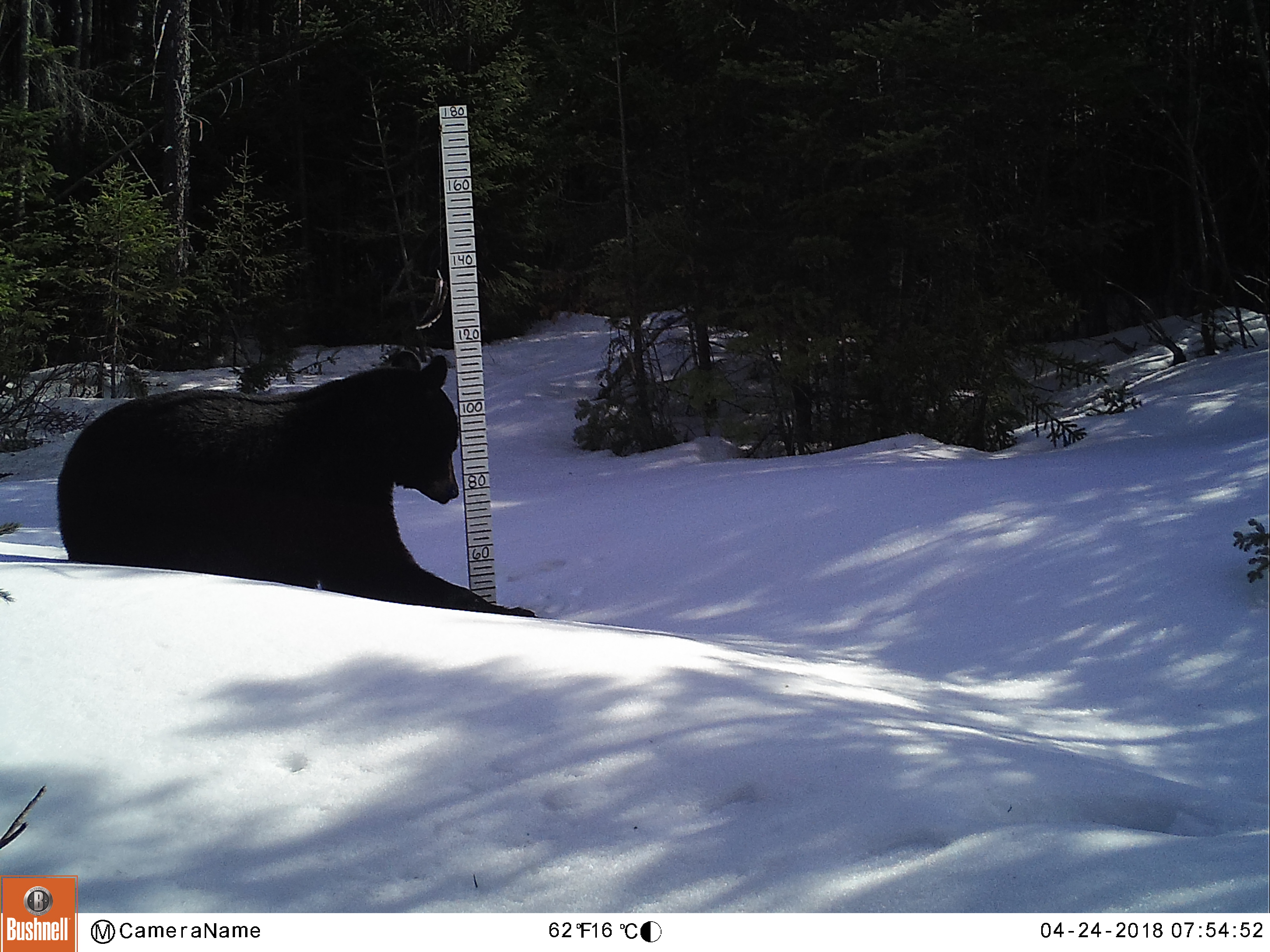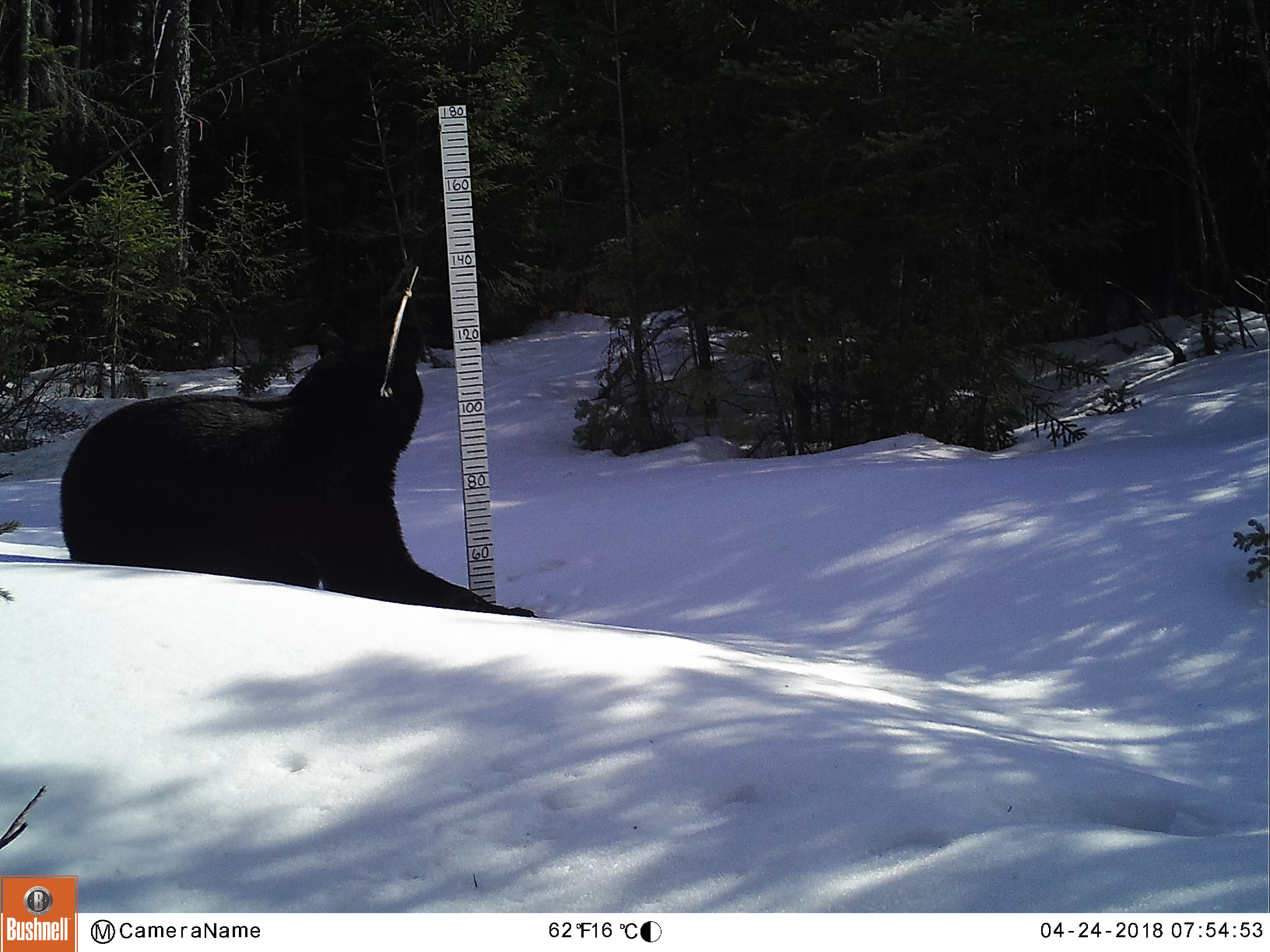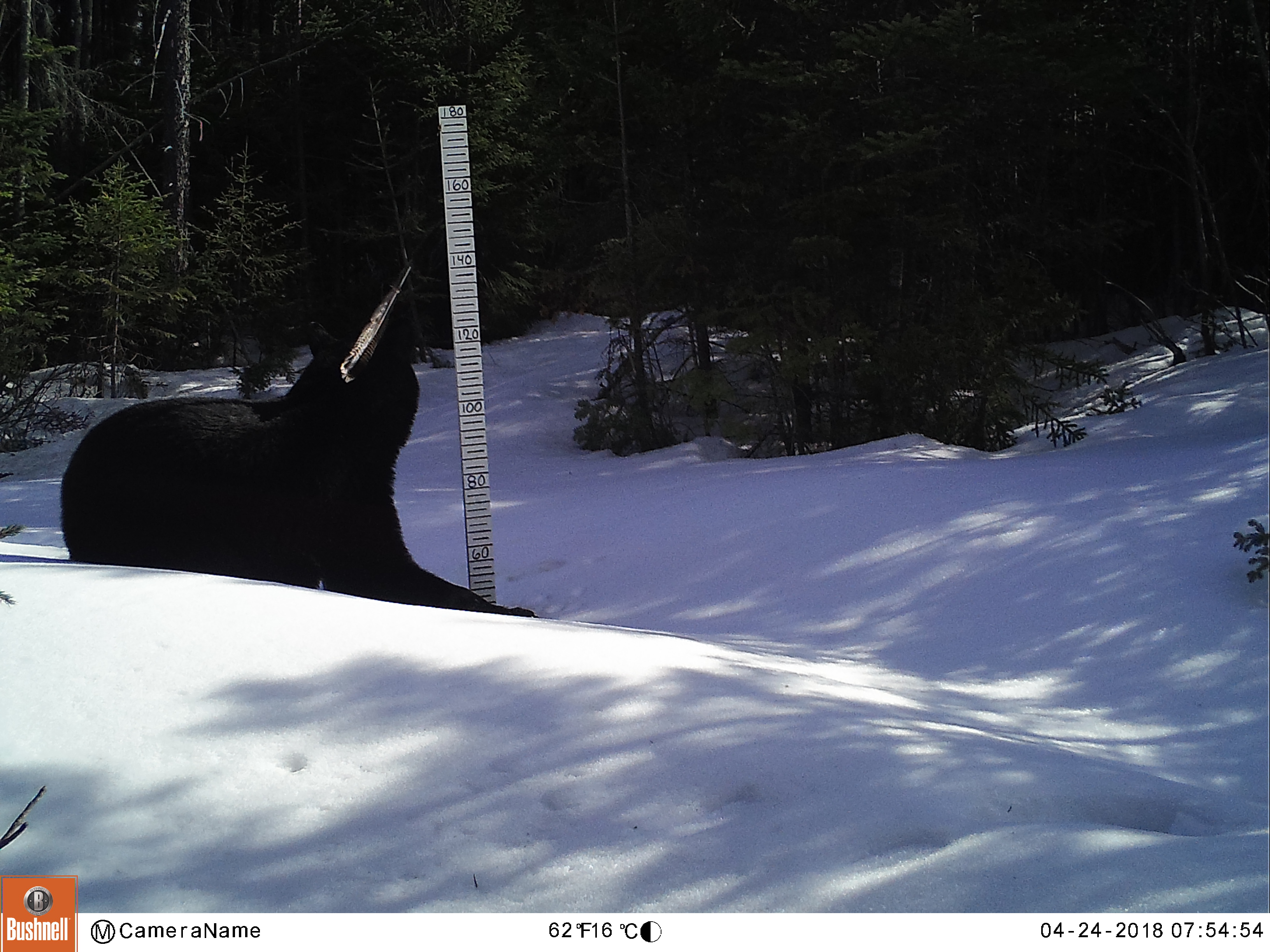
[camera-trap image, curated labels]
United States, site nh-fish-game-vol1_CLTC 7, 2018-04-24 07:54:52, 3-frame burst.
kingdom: Animalia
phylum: Chordata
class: Mammalia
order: Carnivora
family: Ursidae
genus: Ursus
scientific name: Ursus americanus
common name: black bear